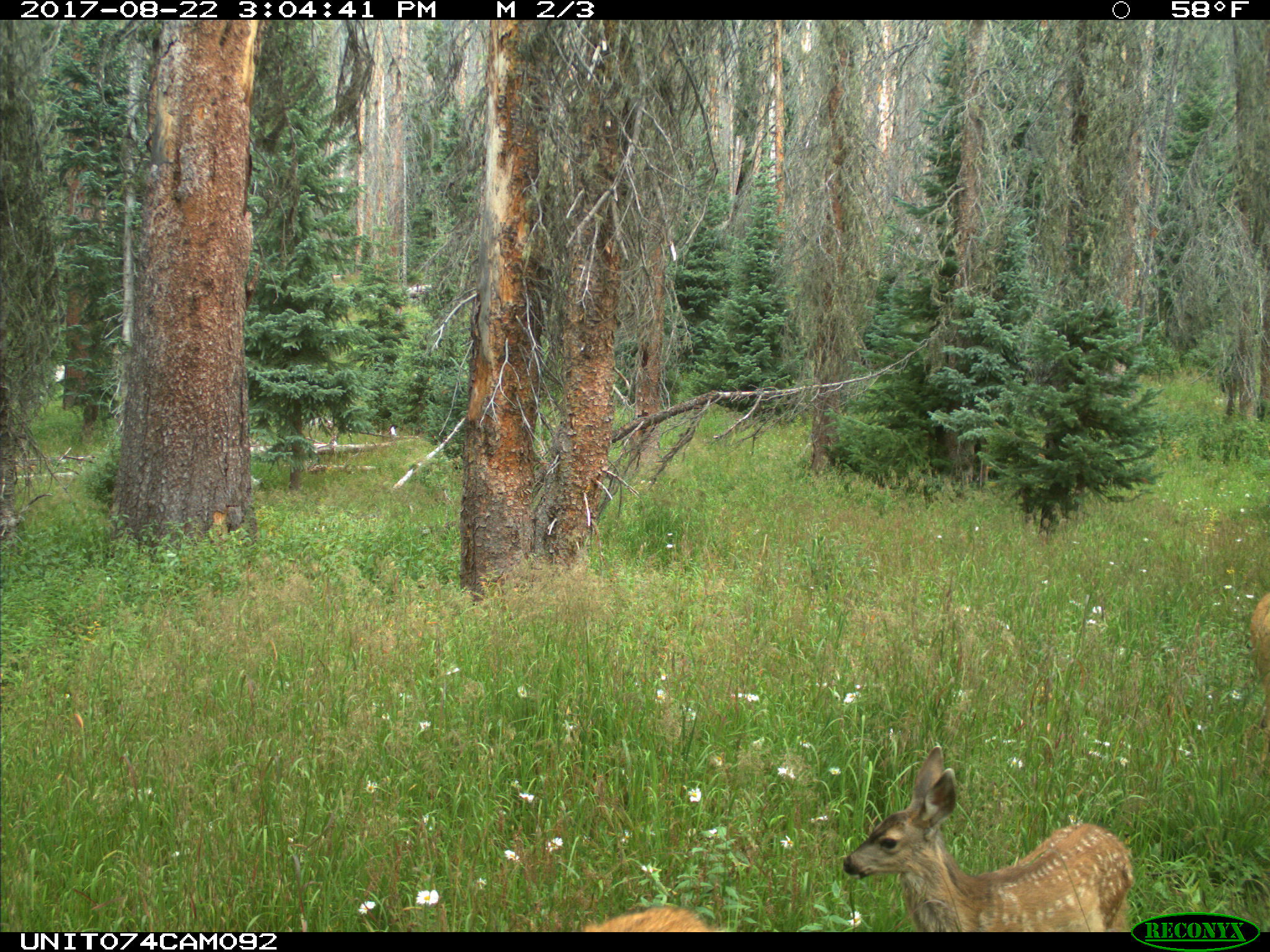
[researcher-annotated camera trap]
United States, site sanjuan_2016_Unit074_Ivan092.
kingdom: Animalia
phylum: Chordata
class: Mammalia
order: Artiodactyla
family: Cervidae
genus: Odocoileus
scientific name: Odocoileus hemionus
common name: mule deer